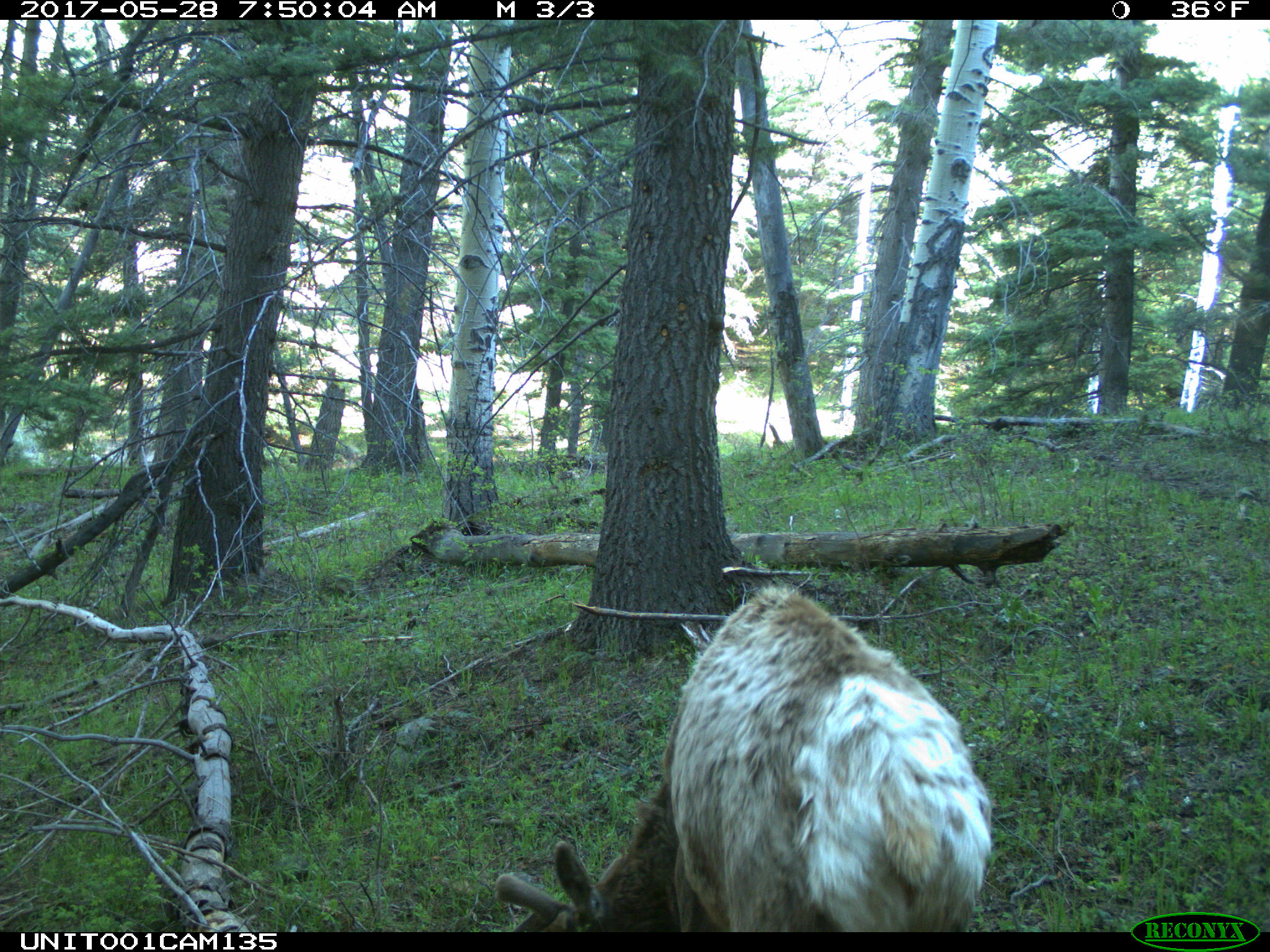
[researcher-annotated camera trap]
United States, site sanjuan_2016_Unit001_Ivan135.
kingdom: Animalia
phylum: Chordata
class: Mammalia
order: Artiodactyla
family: Cervidae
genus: Cervus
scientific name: Cervus elaphus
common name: red deer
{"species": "Cervus elaphus (red deer)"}